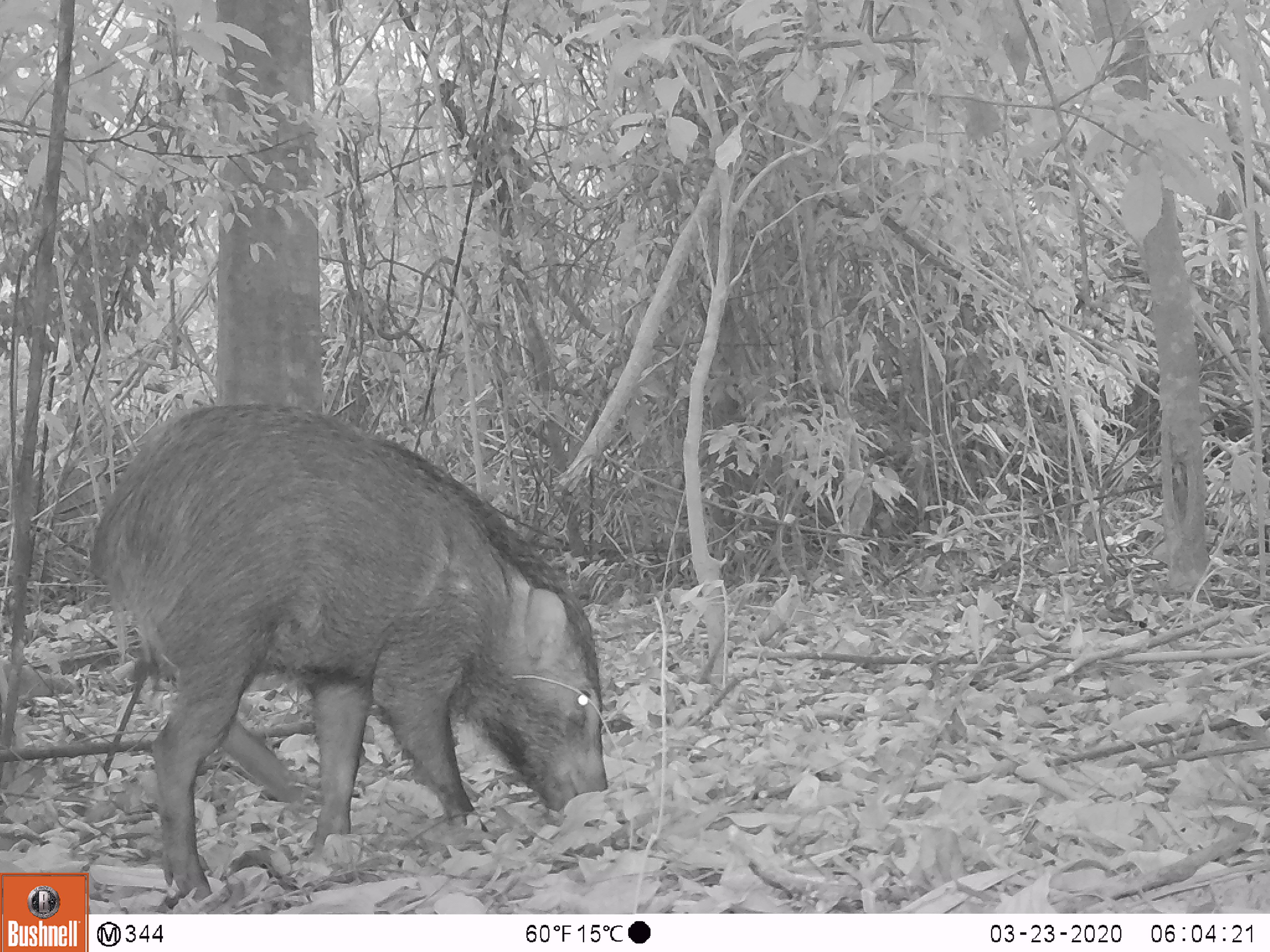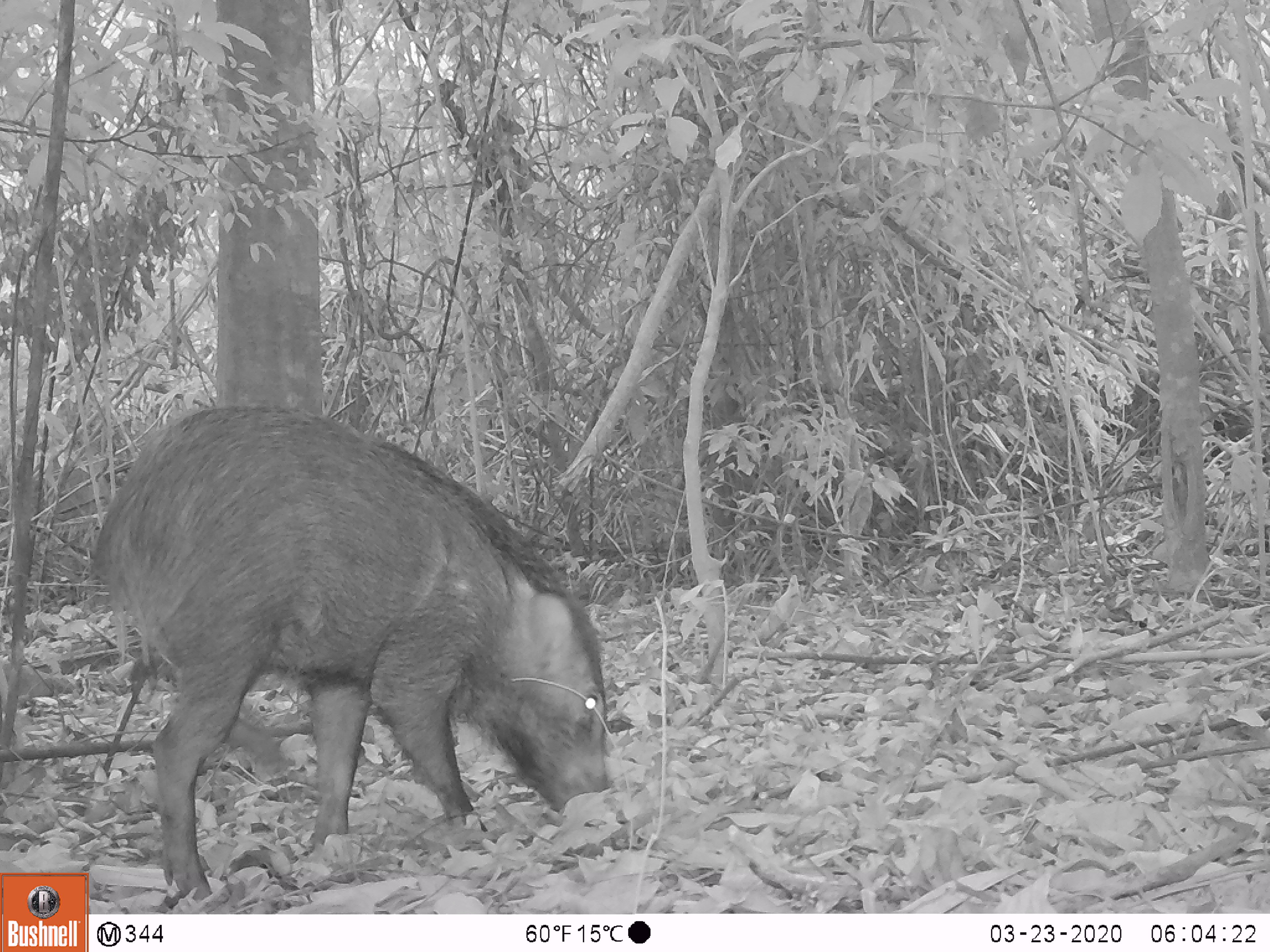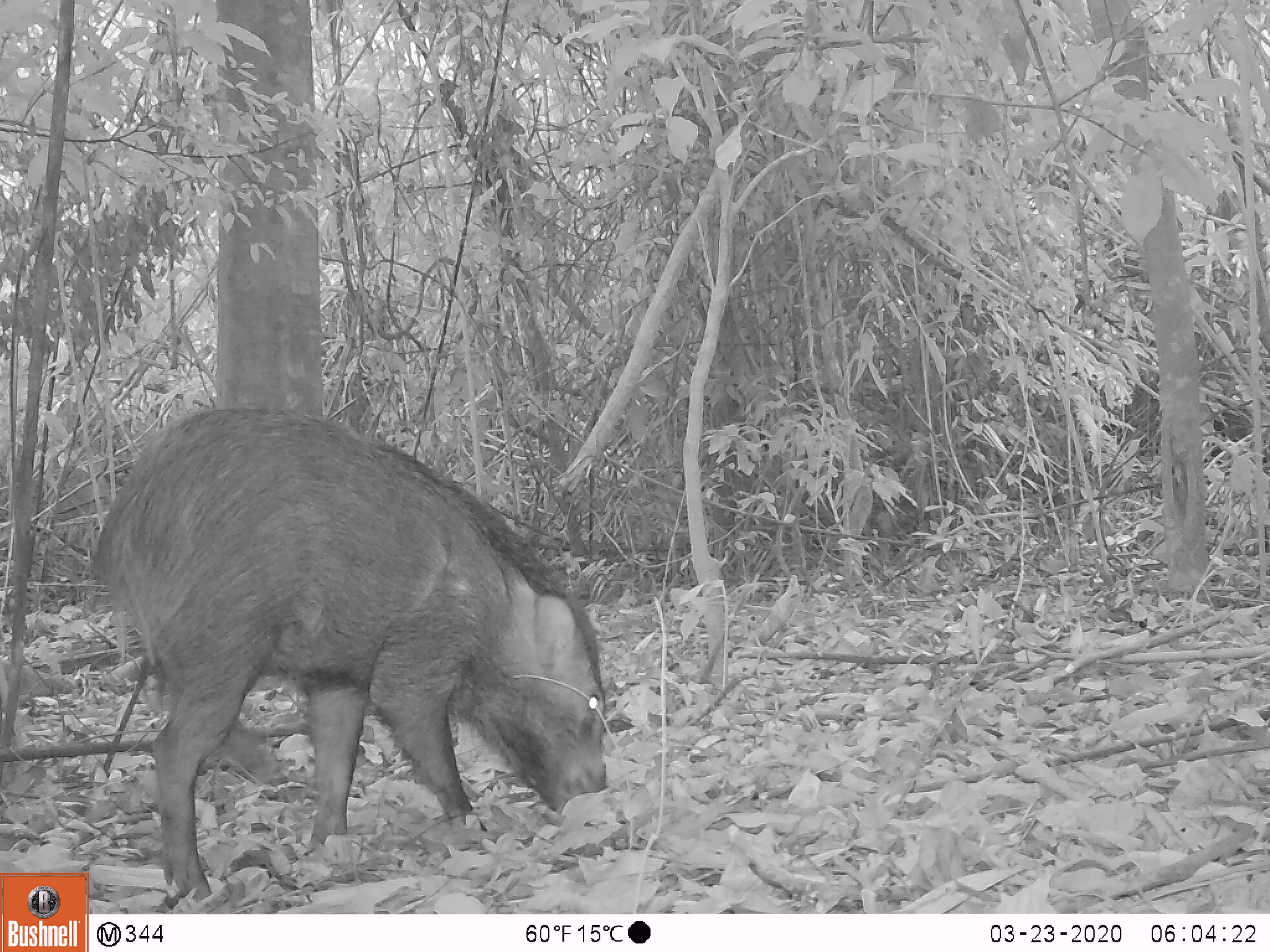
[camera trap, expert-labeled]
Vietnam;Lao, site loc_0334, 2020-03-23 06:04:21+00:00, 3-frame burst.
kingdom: Animalia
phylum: Chordata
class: Mammalia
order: Artiodactyla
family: Suidae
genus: Sus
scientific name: Sus scrofa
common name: eurasian wild pig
Eurasian wild pig (Sus scrofa). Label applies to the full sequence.